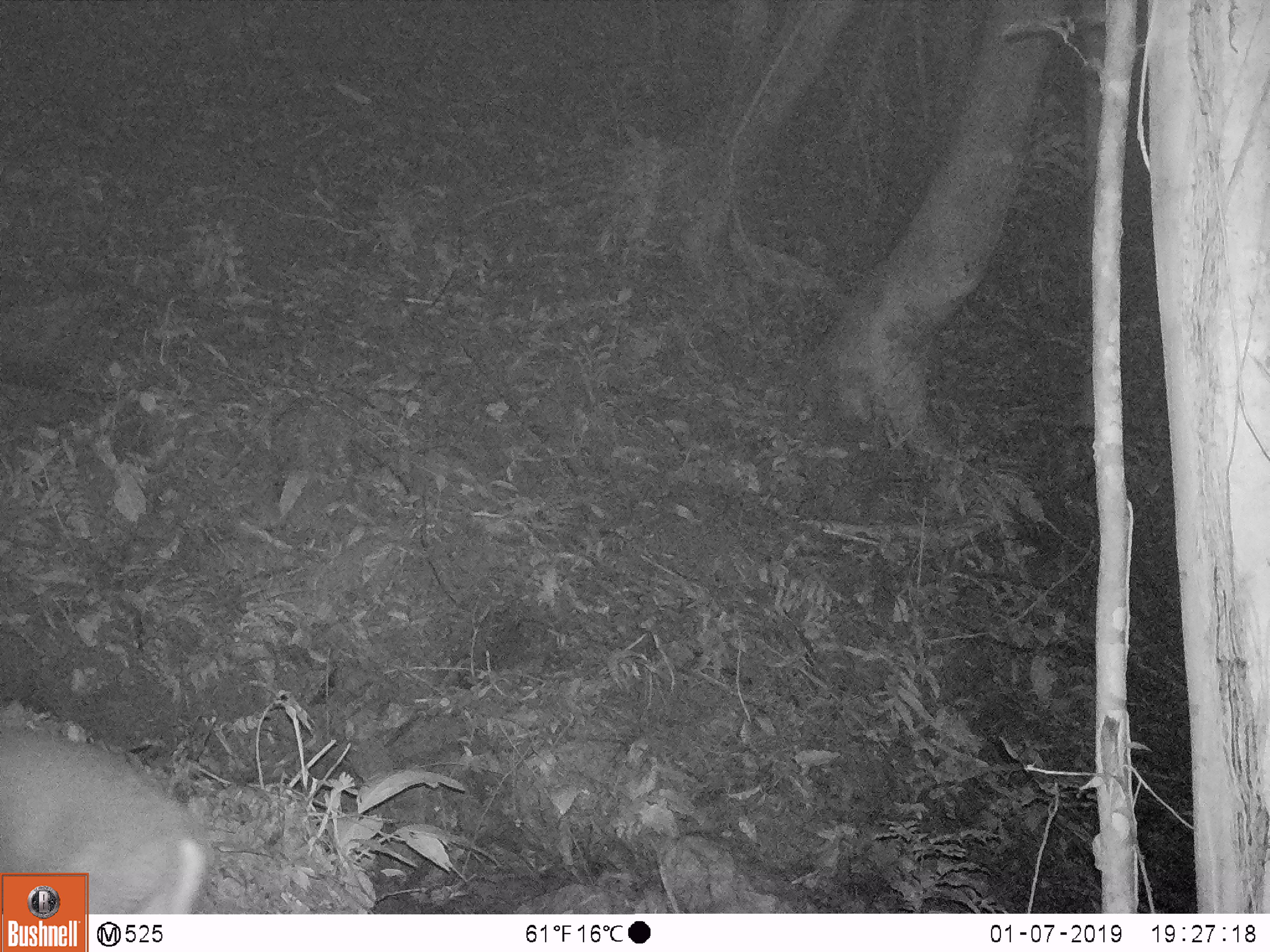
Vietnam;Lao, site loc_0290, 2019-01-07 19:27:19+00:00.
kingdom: Animalia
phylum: Chordata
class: Mammalia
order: Artiodactyla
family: Cervidae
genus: Muntiacus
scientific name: Muntiacus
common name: muntjacs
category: unidentified muntjac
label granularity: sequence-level